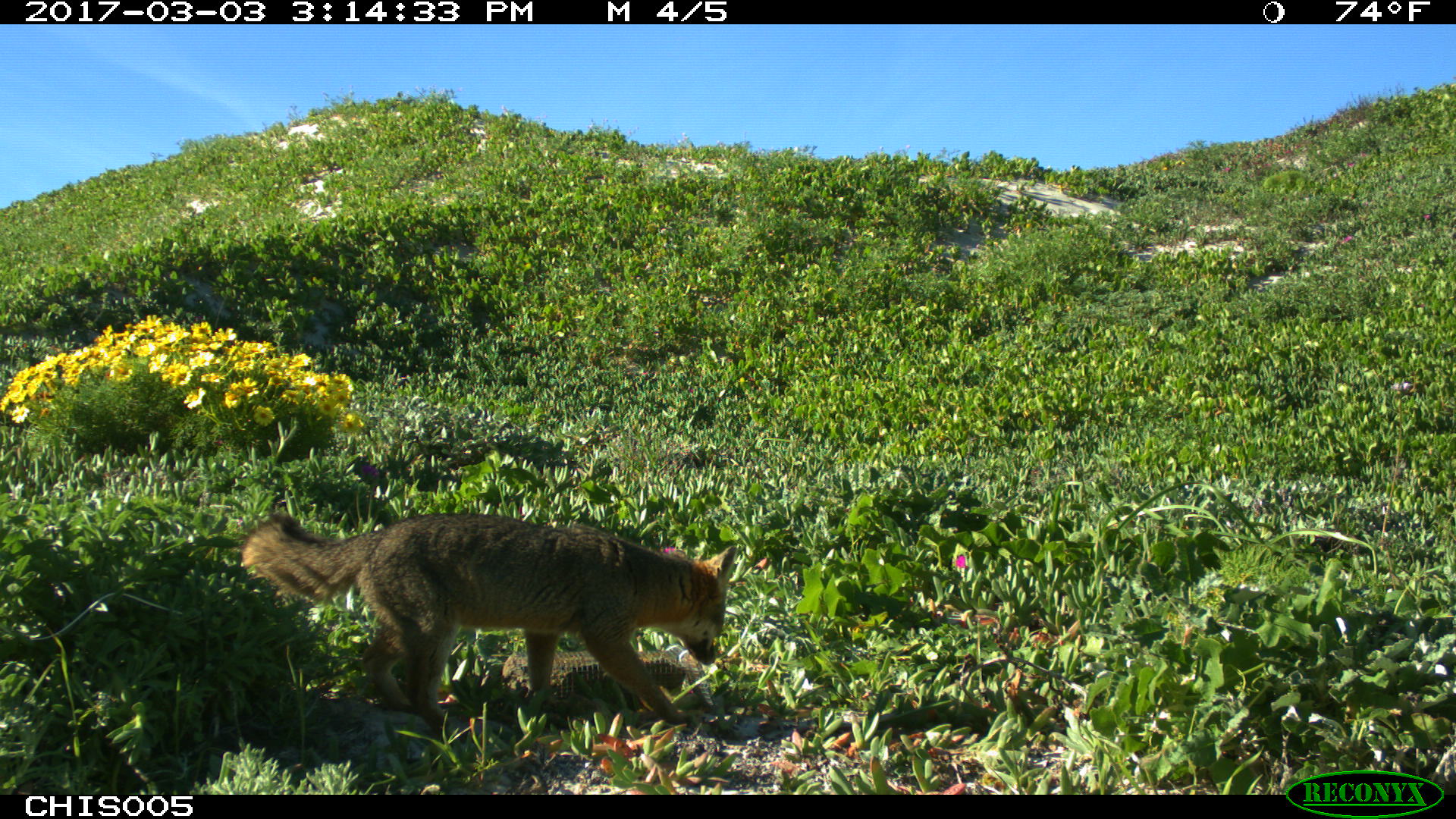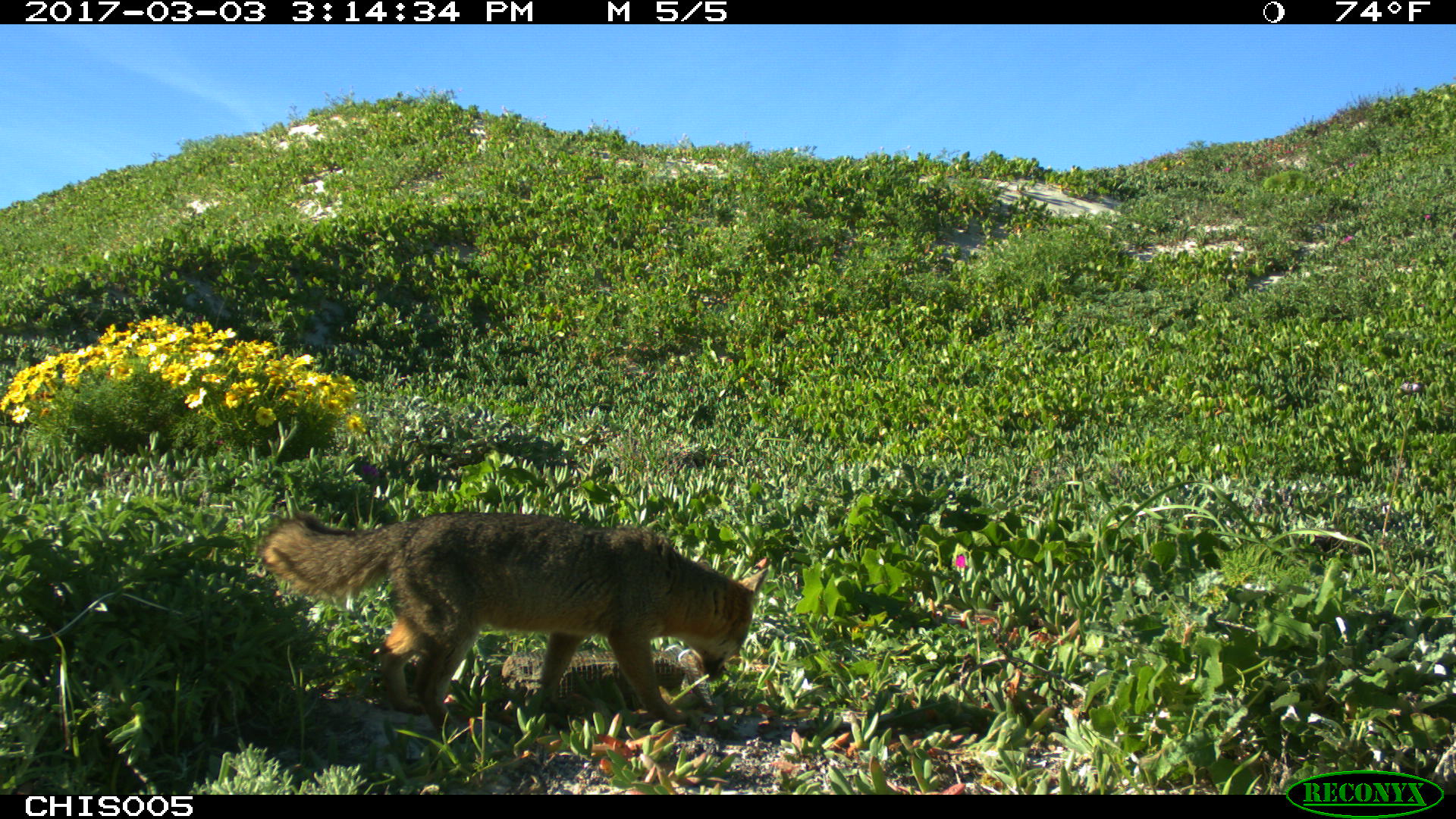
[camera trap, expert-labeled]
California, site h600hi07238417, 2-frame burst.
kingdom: Animalia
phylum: Chordata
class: Mammalia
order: Carnivora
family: Canidae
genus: Urocyon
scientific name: Urocyon littoralis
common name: island fox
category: fox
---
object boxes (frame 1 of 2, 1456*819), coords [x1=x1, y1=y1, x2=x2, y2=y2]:
fox: [x1=241, y1=511, x2=737, y2=727]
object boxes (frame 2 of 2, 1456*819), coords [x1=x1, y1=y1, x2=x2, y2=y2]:
fox: [x1=255, y1=512, x2=767, y2=736]